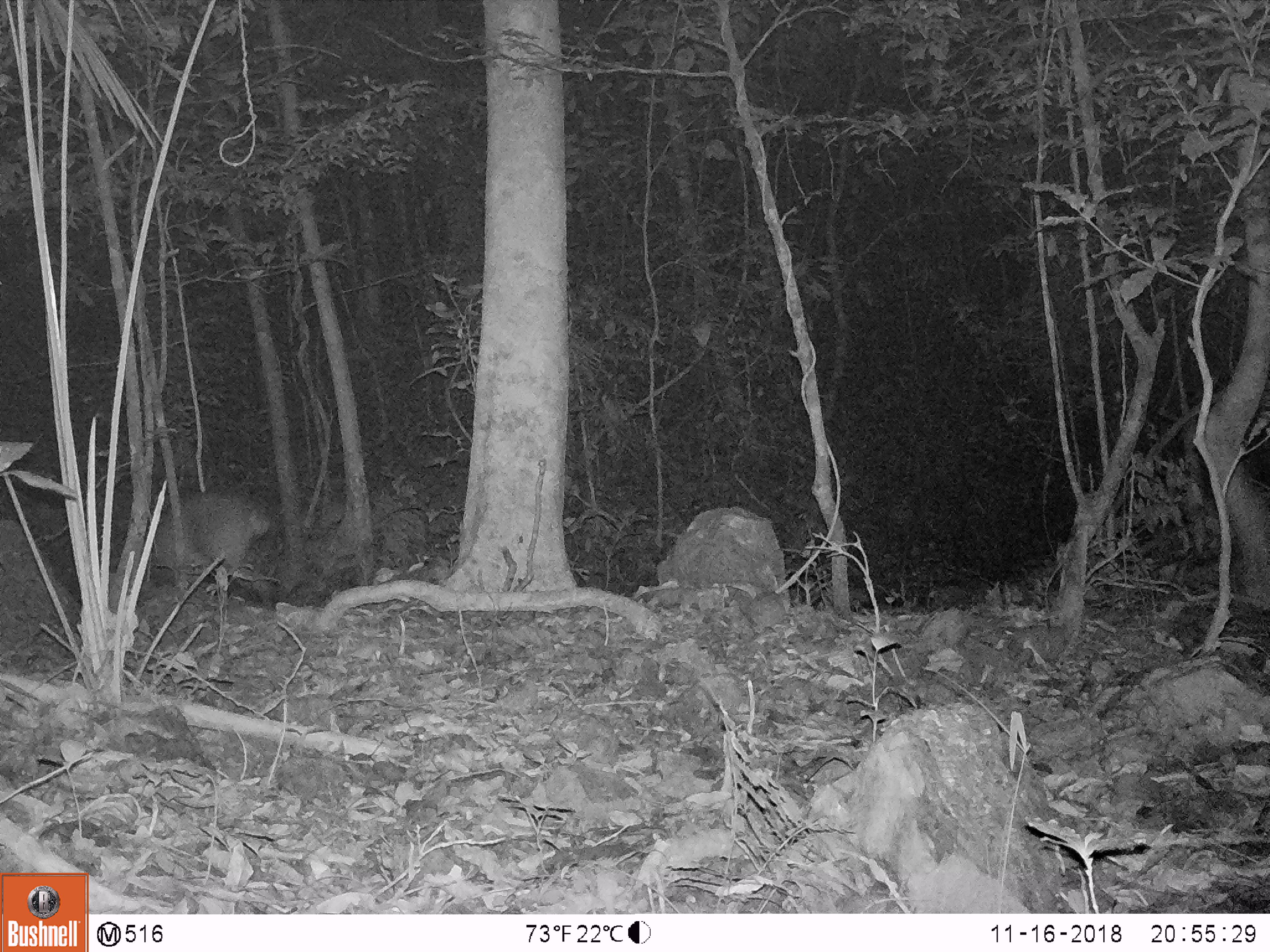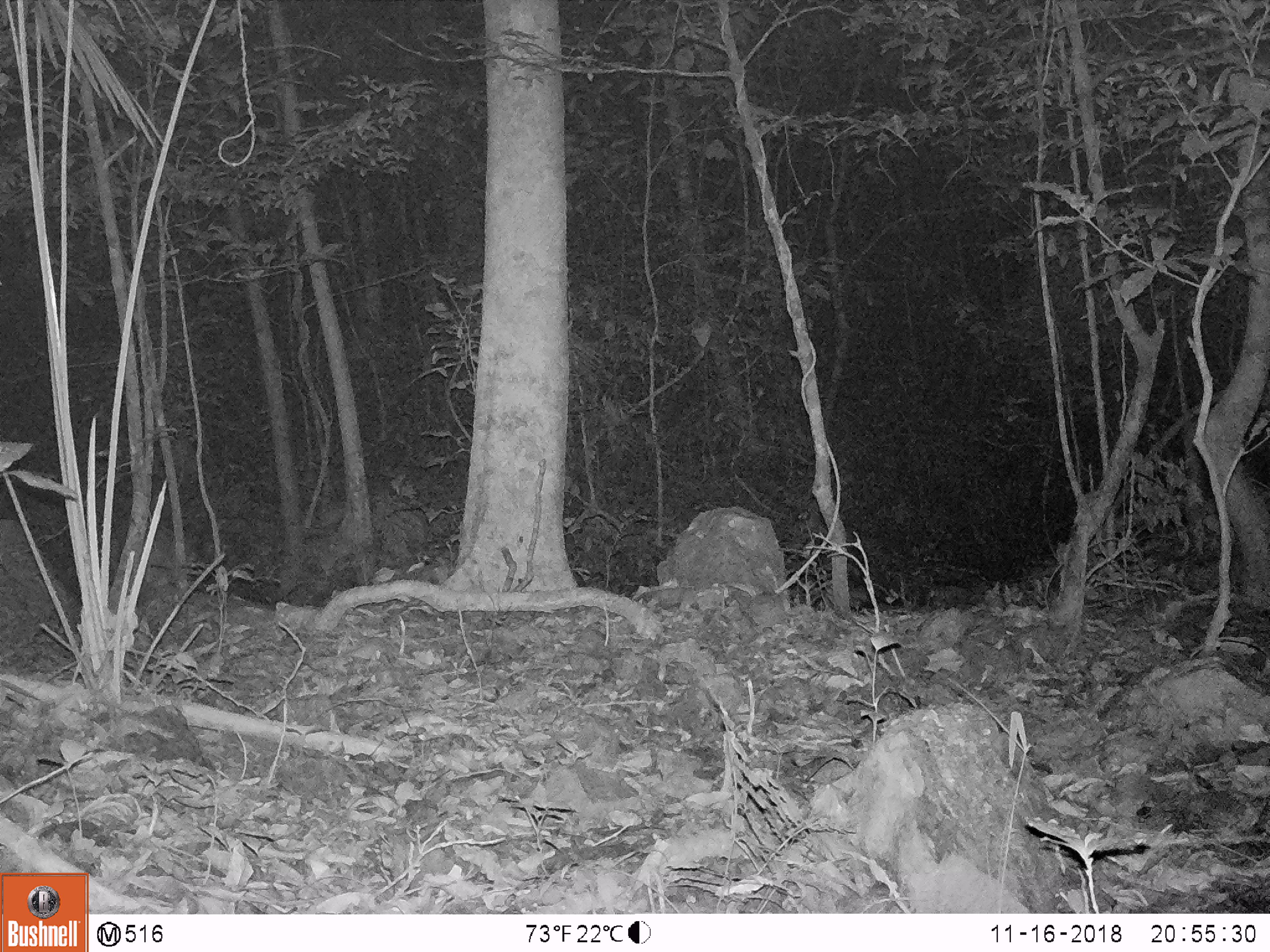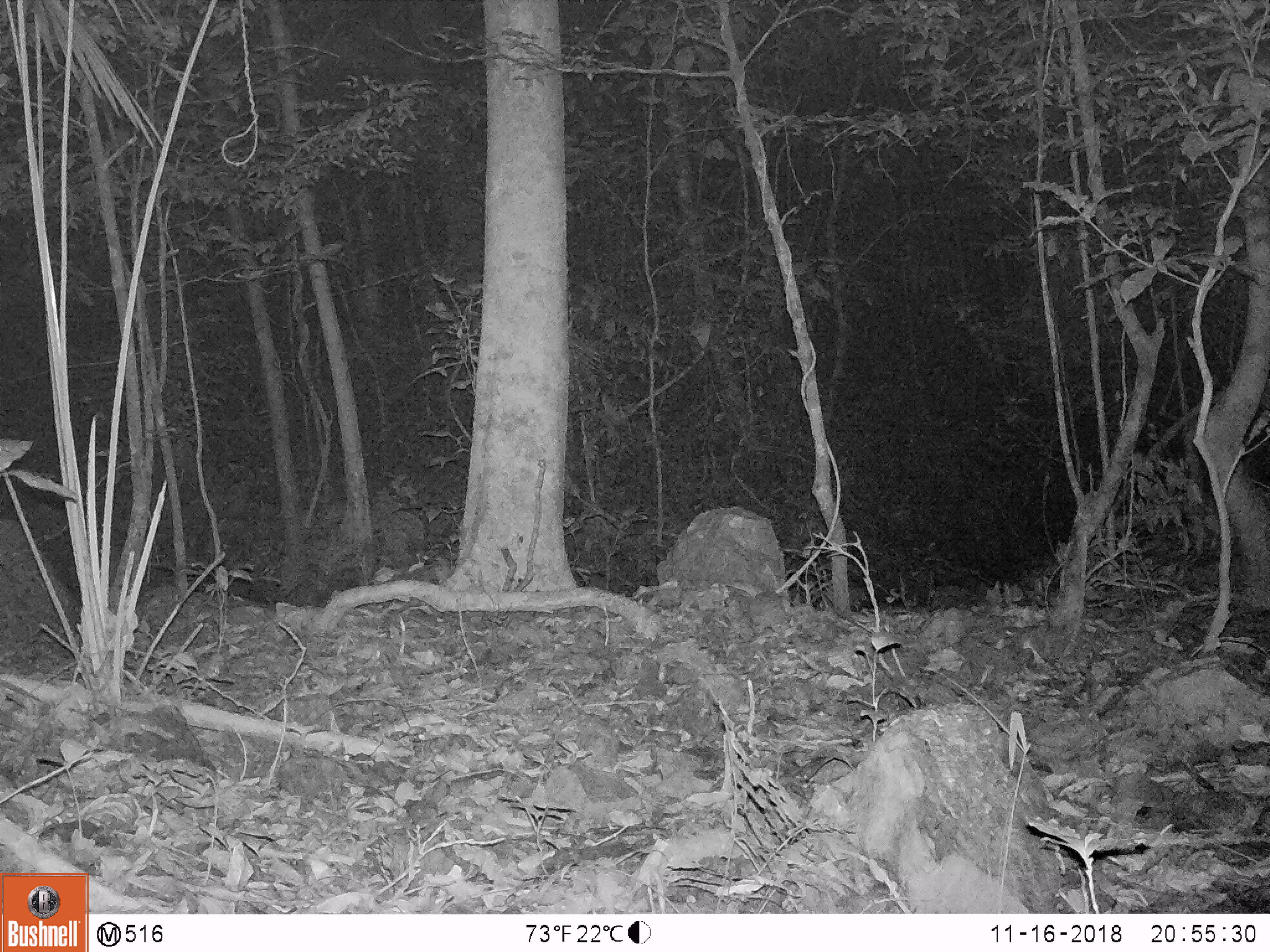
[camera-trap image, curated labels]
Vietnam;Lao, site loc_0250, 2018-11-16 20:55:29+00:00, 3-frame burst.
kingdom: Animalia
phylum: Chordata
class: Mammalia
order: Artiodactyla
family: Cervidae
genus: Muntiacus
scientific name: Muntiacus vuquangensis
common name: large-antlered muntjac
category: large antlered muntjac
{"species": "large antlered muntjac (large-antlered muntjac) (Muntiacus vuquangensis)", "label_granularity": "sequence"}